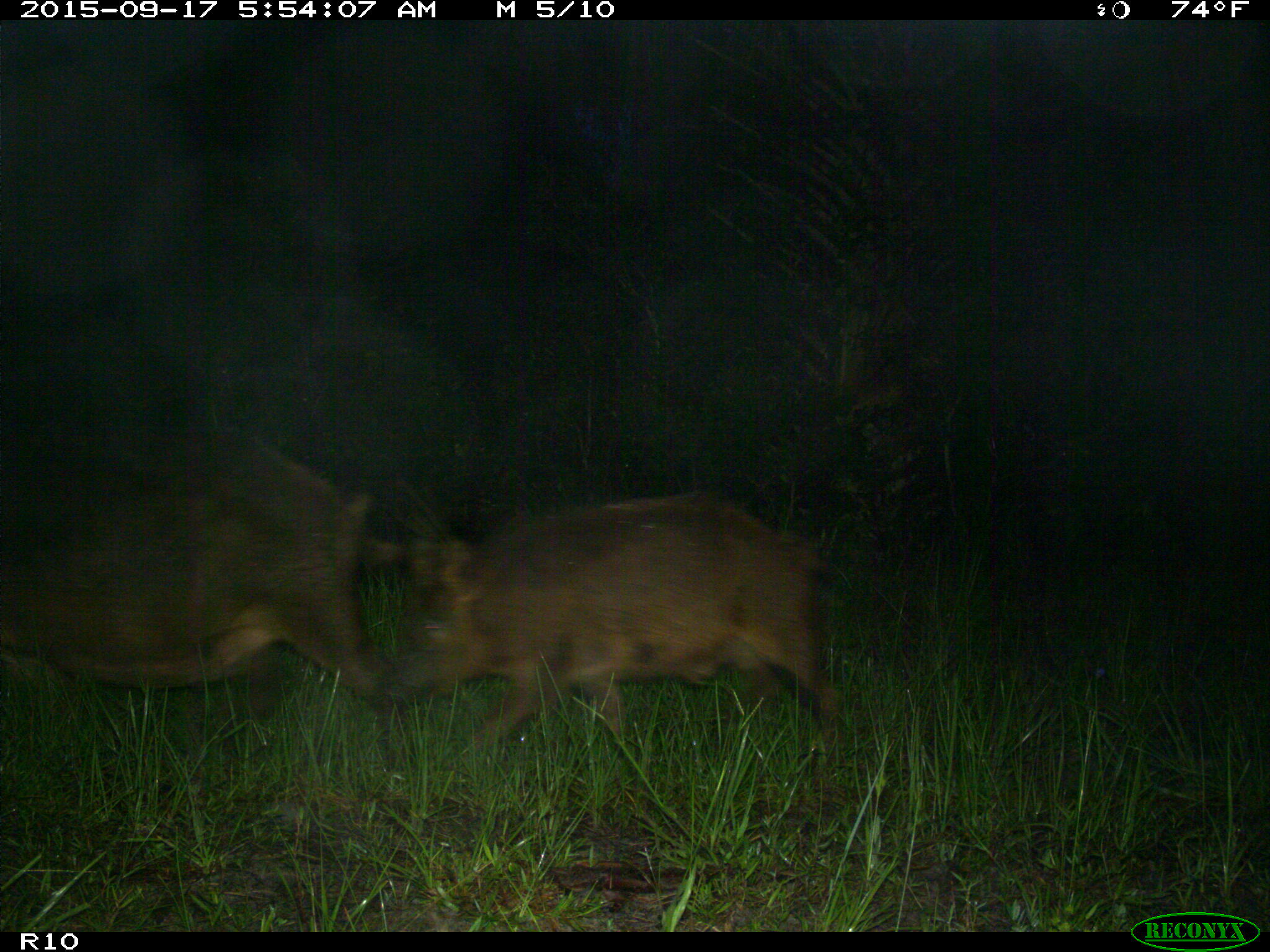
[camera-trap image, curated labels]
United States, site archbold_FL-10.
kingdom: Animalia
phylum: Chordata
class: Mammalia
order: Artiodactyla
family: Suidae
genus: Sus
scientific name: Sus scrofa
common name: wild boar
Sus scrofa (wild boar).